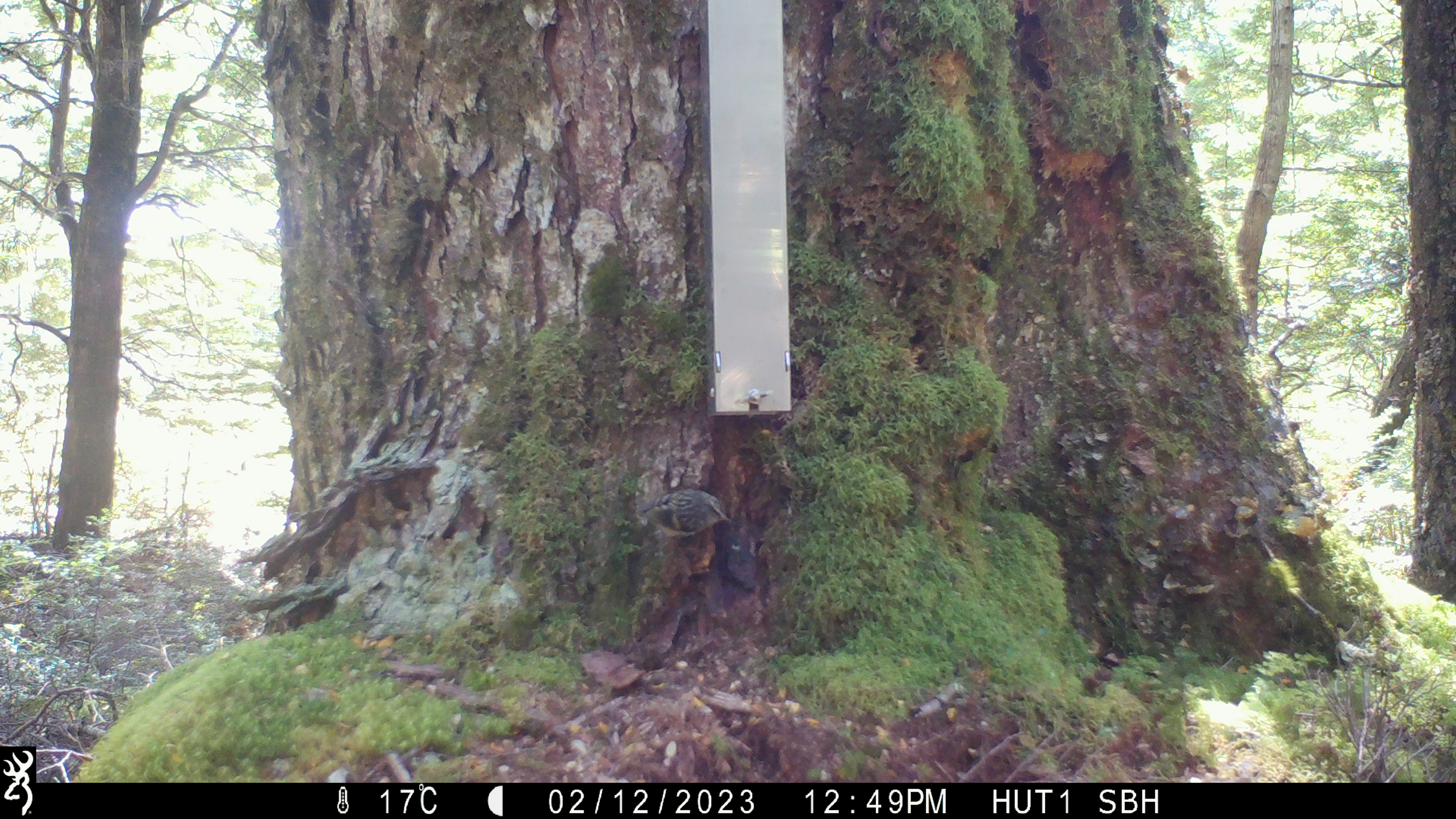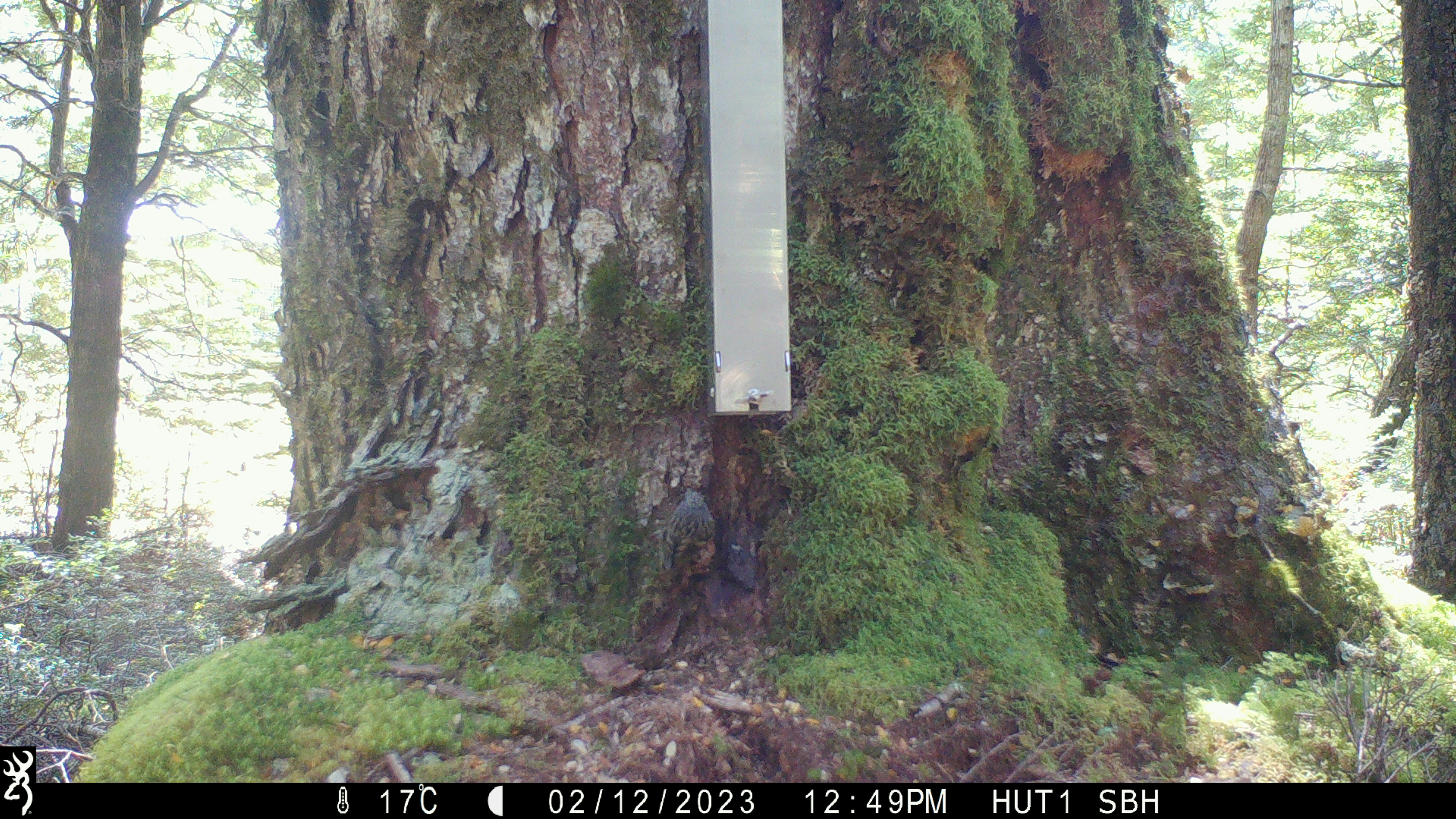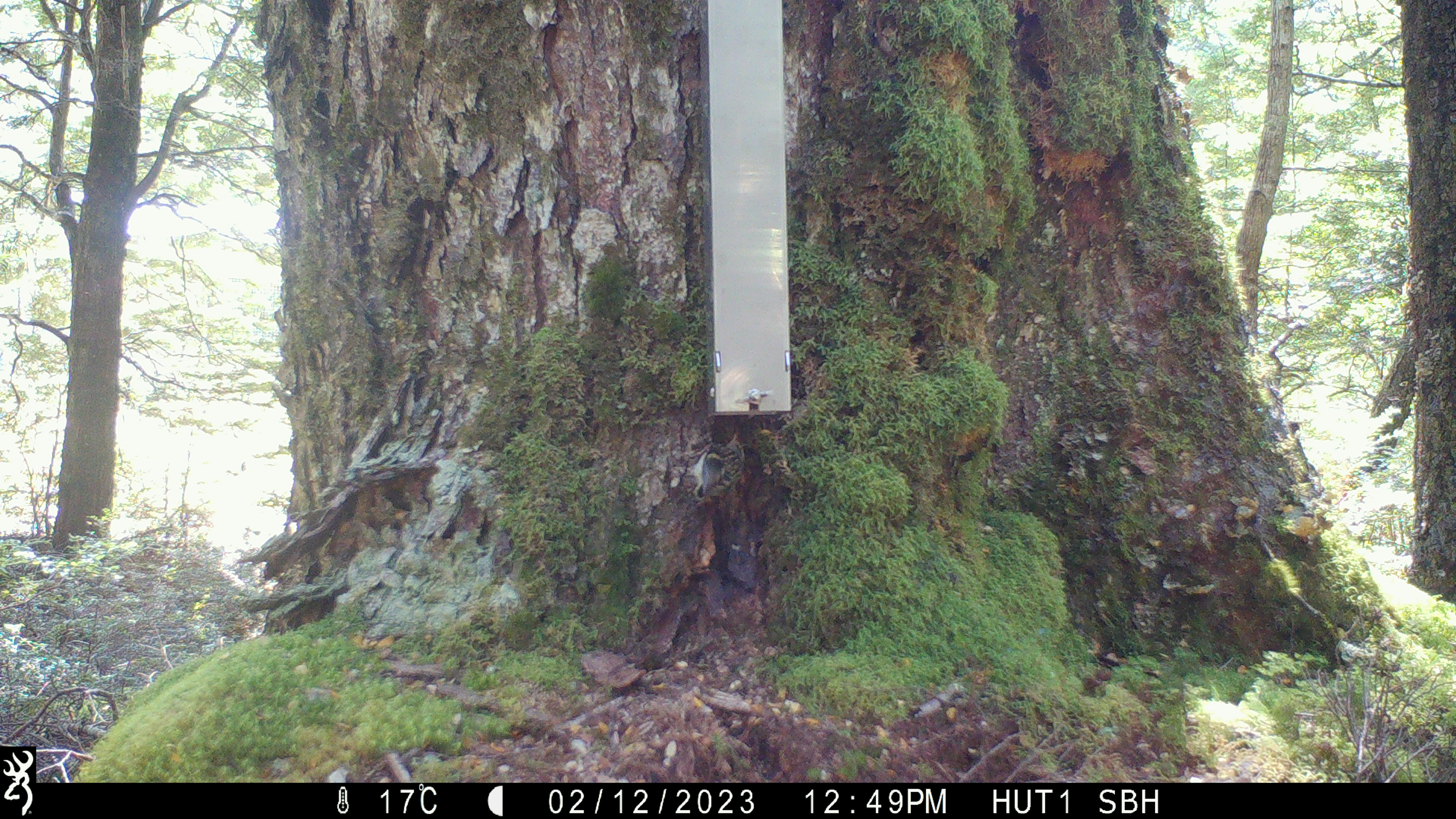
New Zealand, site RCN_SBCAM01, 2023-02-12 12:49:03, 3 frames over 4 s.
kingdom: Animalia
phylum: Chordata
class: Aves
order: Passeriformes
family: Acanthisittidae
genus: Acanthisitta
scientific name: Acanthisitta chloris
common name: rifleman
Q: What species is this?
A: Rifleman (Acanthisitta chloris).